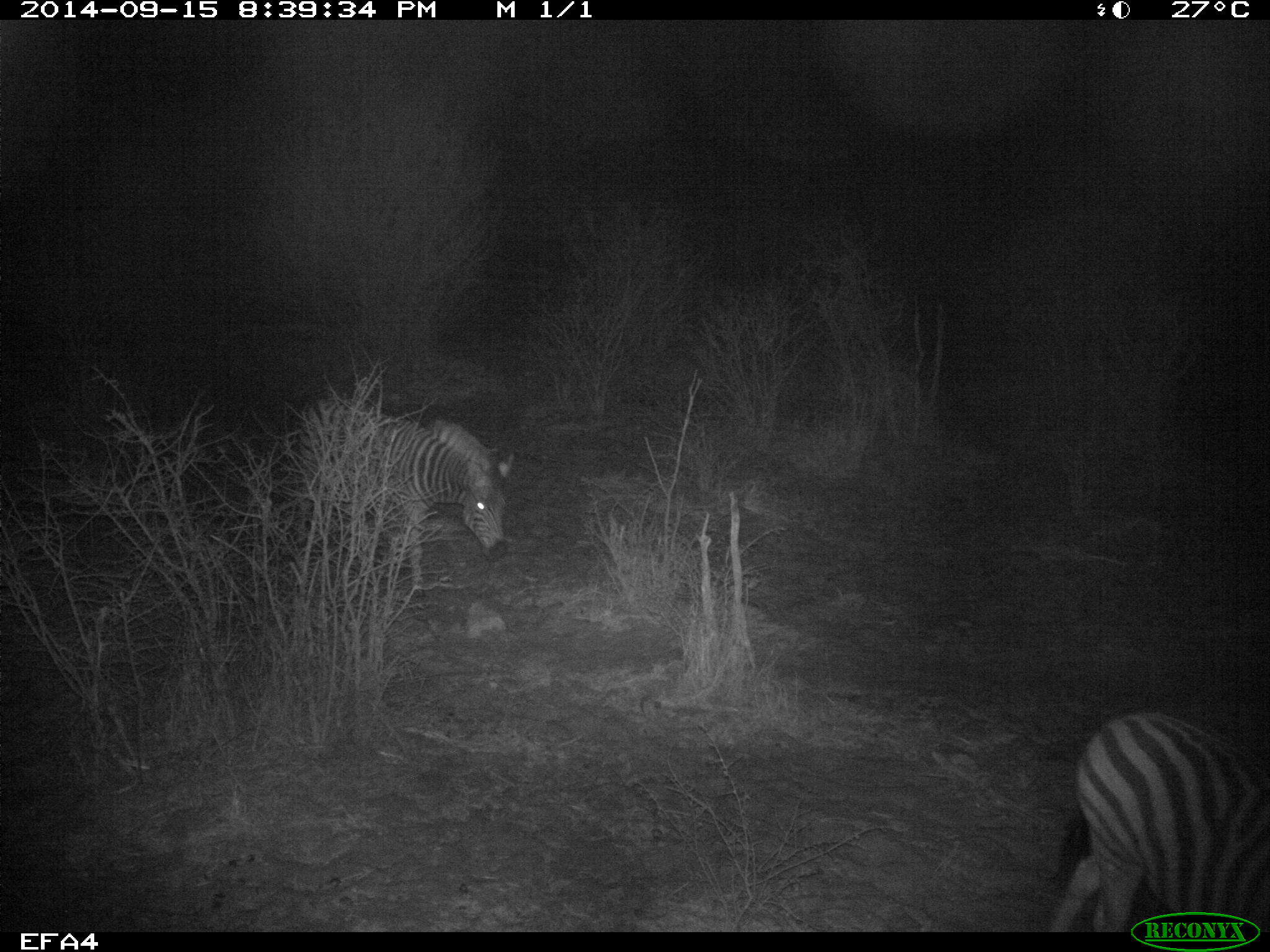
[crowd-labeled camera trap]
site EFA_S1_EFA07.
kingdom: Animalia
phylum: Chordata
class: Mammalia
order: Perissodactyla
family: Equidae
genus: Equus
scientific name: Equus quagga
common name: plains zebra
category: zebraplains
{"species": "zebraplains (plains zebra) (Equus quagga)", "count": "2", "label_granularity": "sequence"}